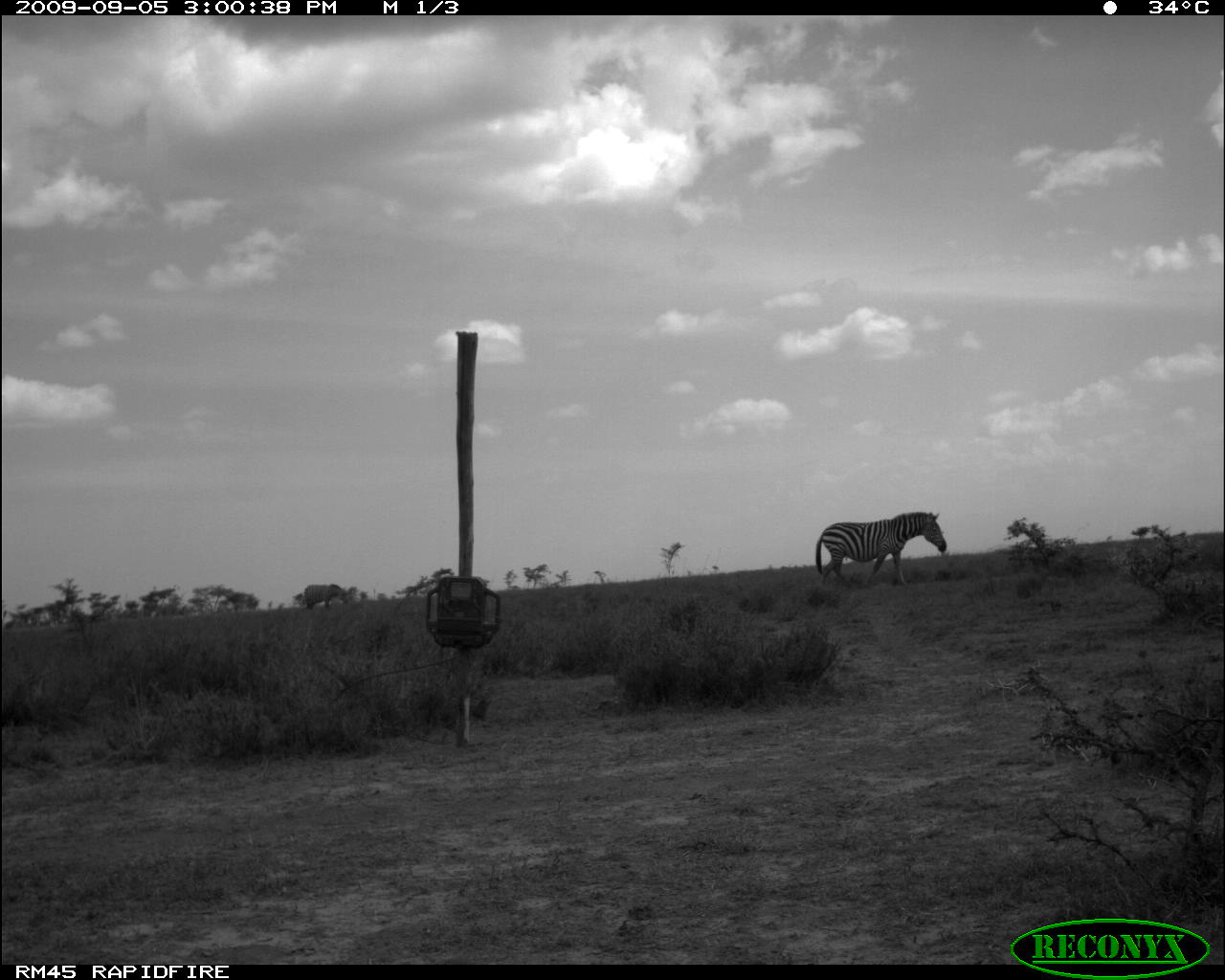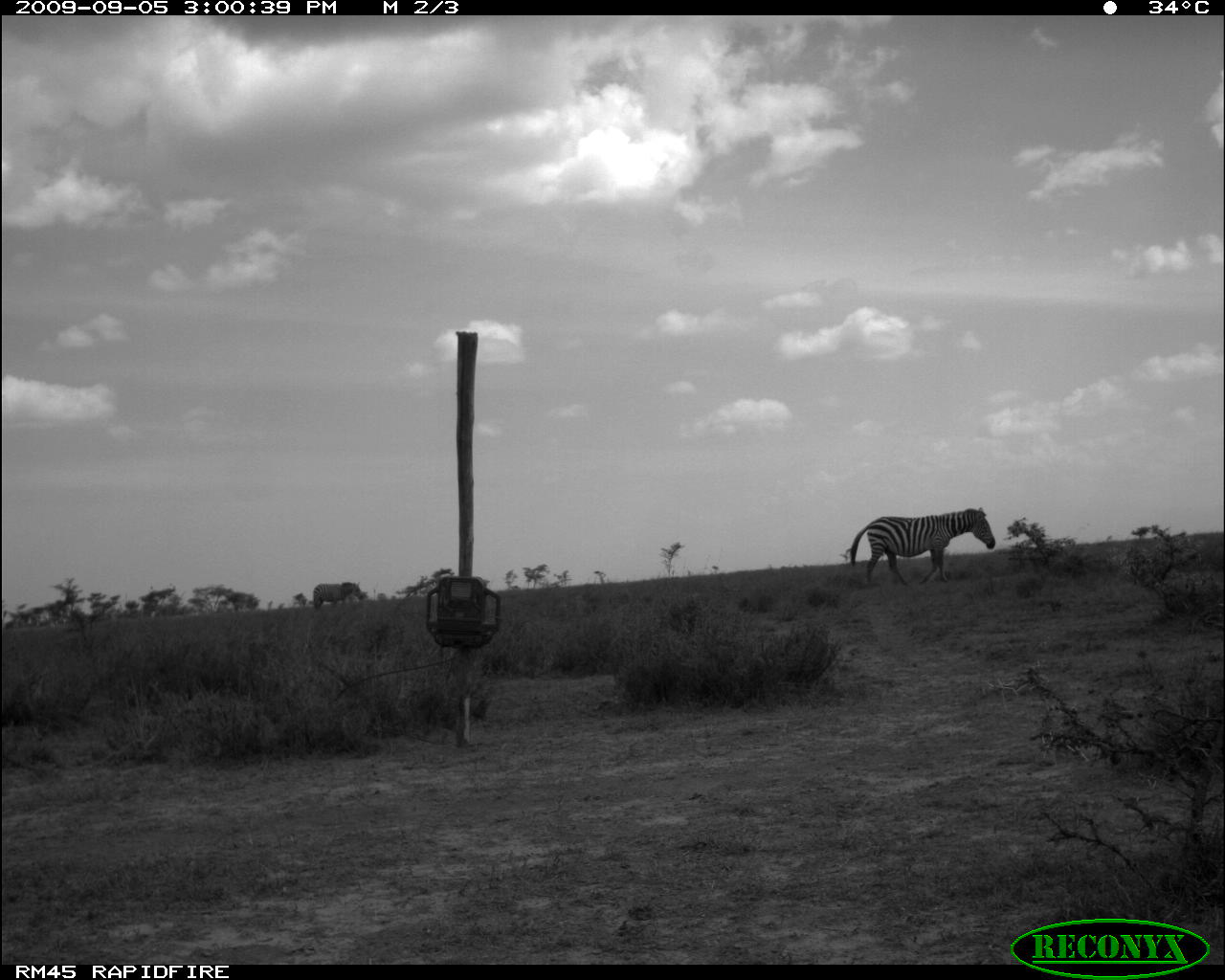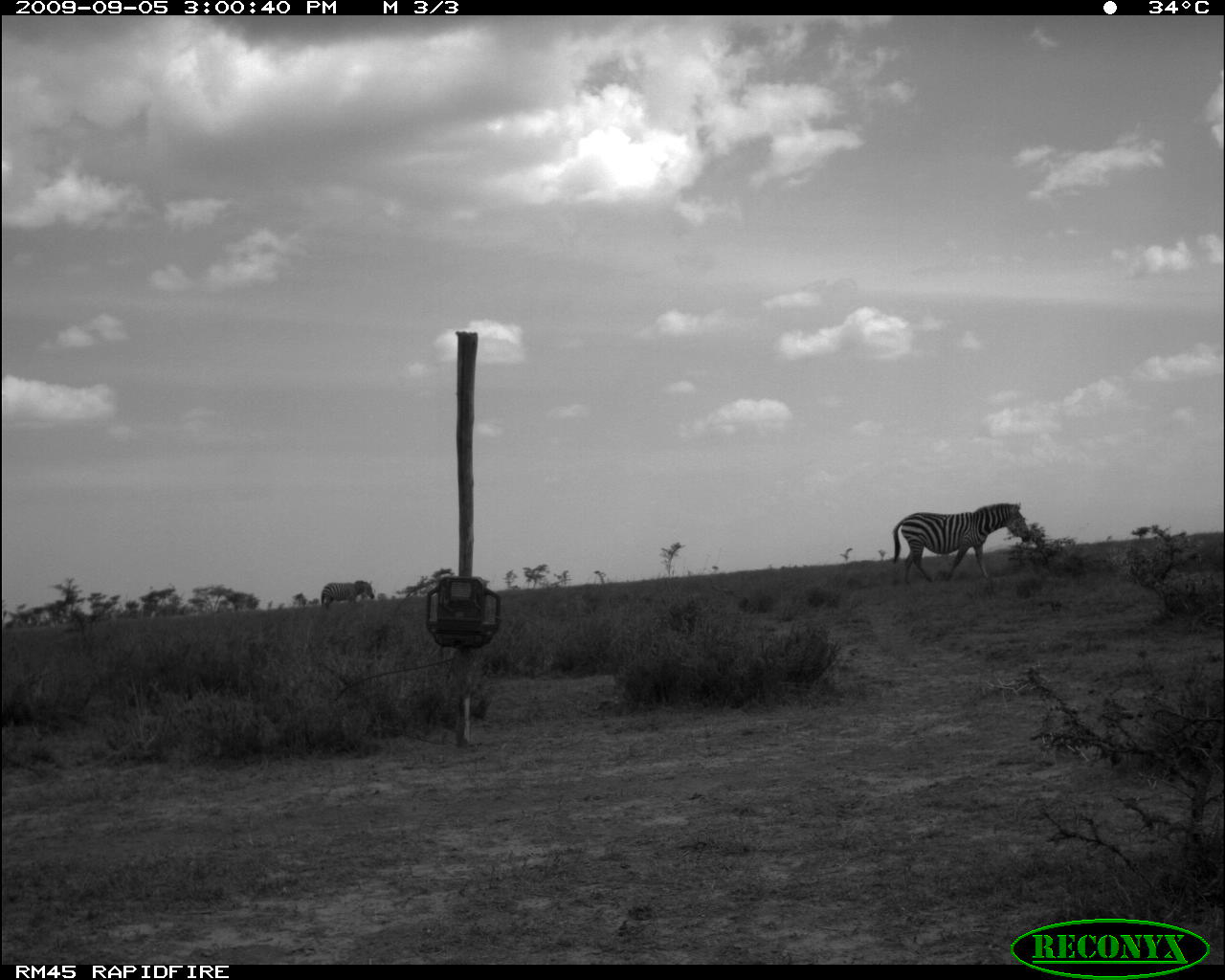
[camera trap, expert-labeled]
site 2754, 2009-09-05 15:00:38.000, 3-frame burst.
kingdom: Animalia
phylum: Chordata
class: Mammalia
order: Perissodactyla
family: Equidae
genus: Equus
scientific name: Equus quagga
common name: plains zebra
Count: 2.